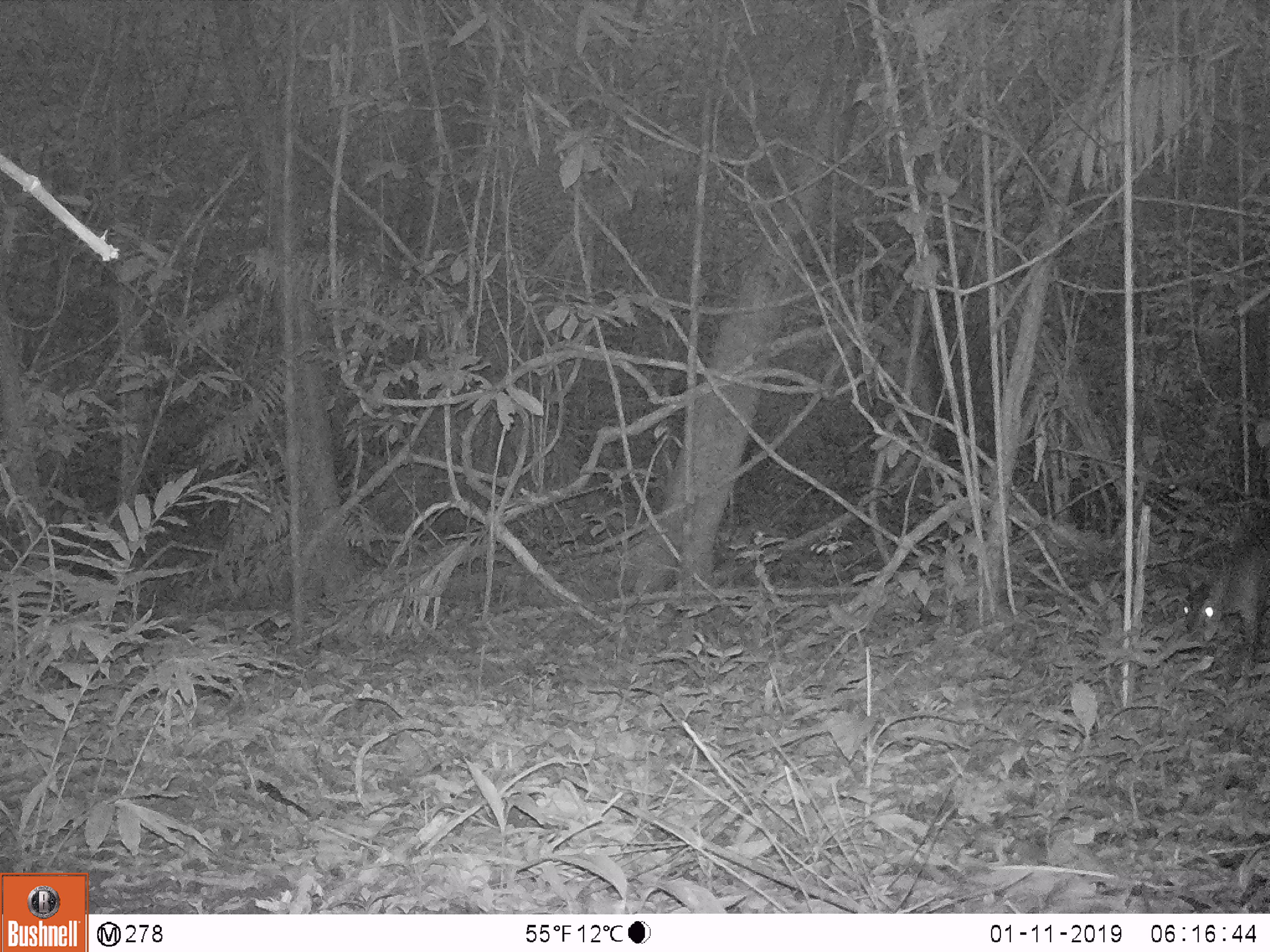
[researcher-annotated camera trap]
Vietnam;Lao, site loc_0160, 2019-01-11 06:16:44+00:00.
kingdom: Animalia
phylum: Chordata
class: Mammalia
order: Artiodactyla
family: Cervidae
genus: Muntiacus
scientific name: Muntiacus vuquangensis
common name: large-antlered muntjac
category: large antlered muntjac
Large antlered muntjac (large-antlered muntjac) (Muntiacus vuquangensis). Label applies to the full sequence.